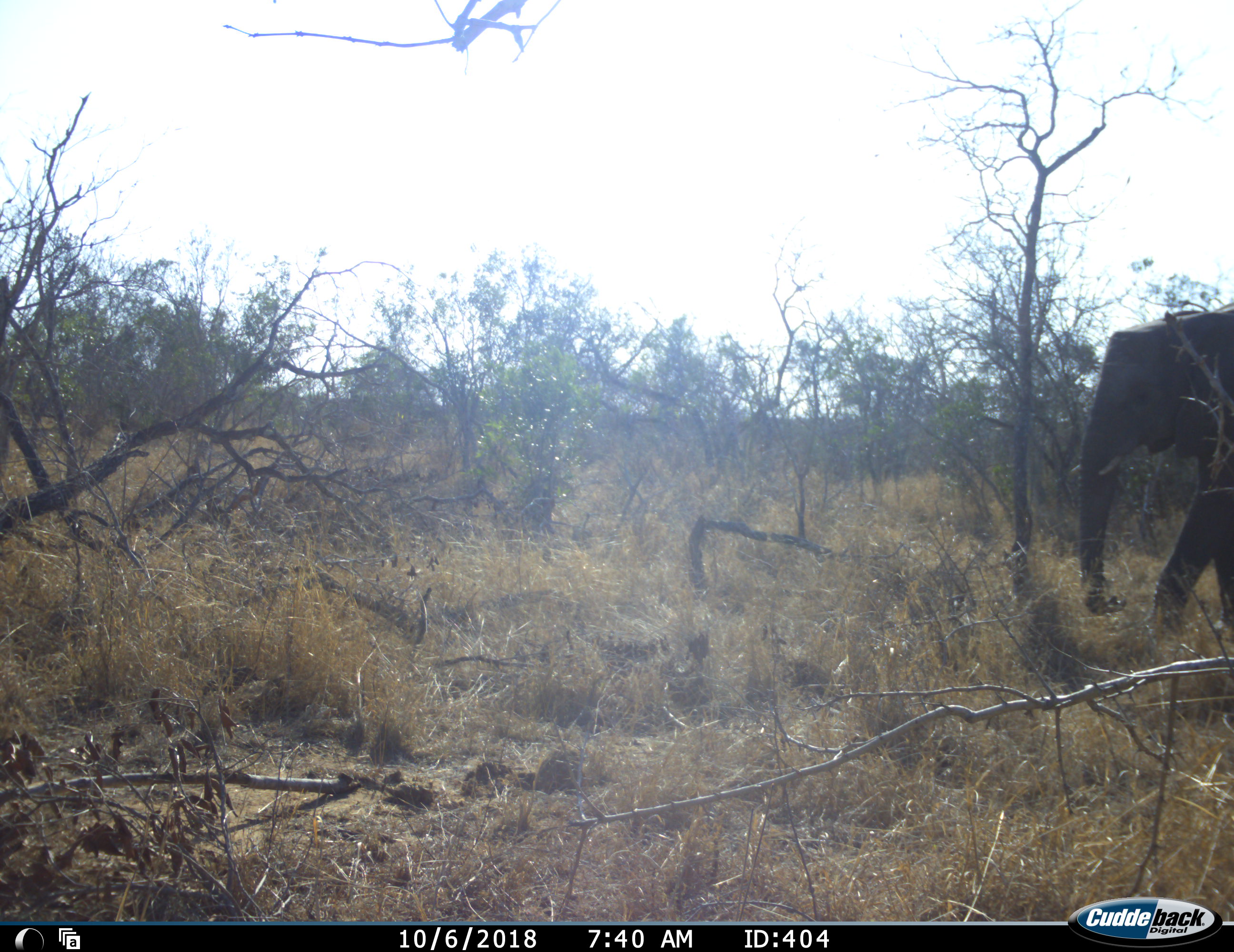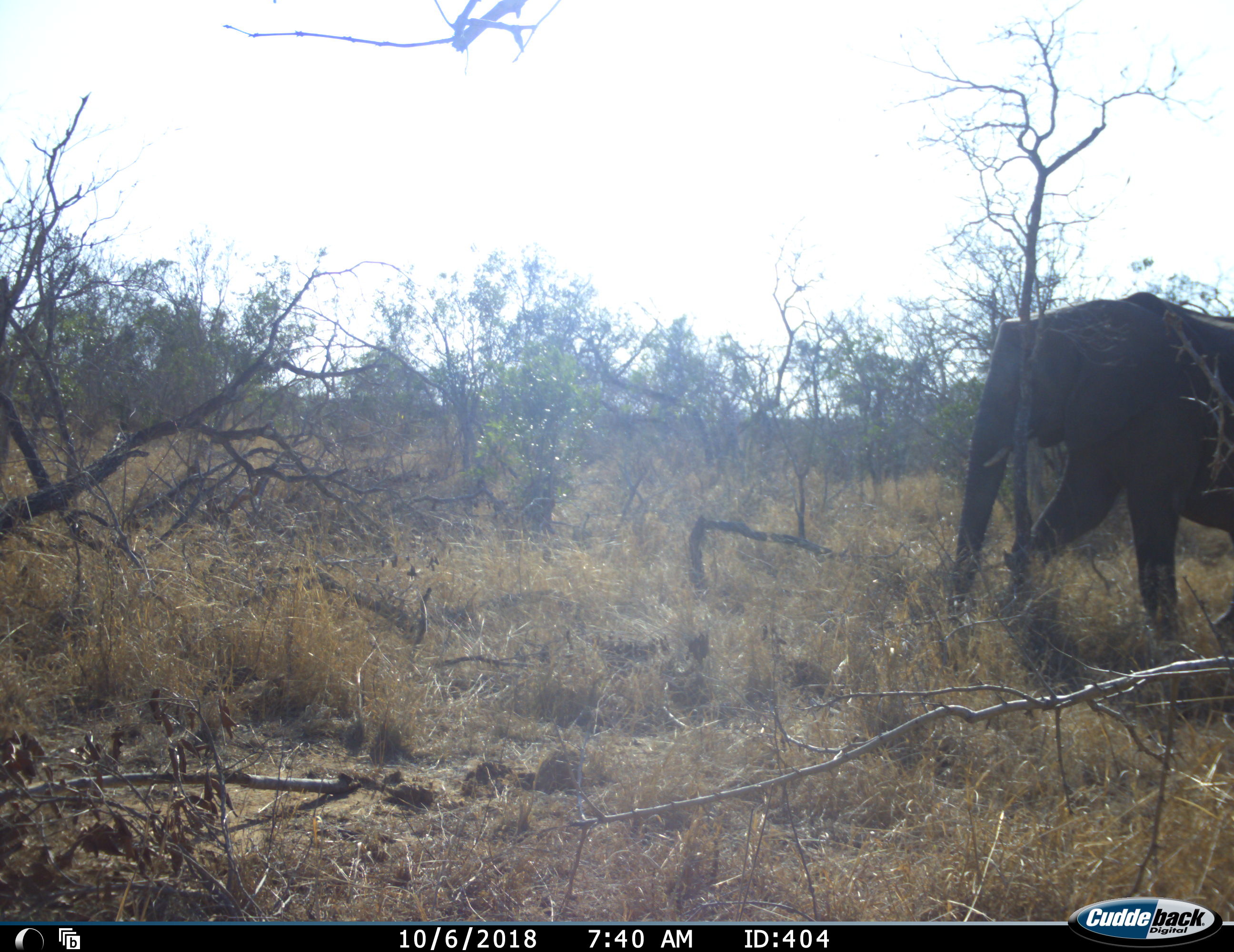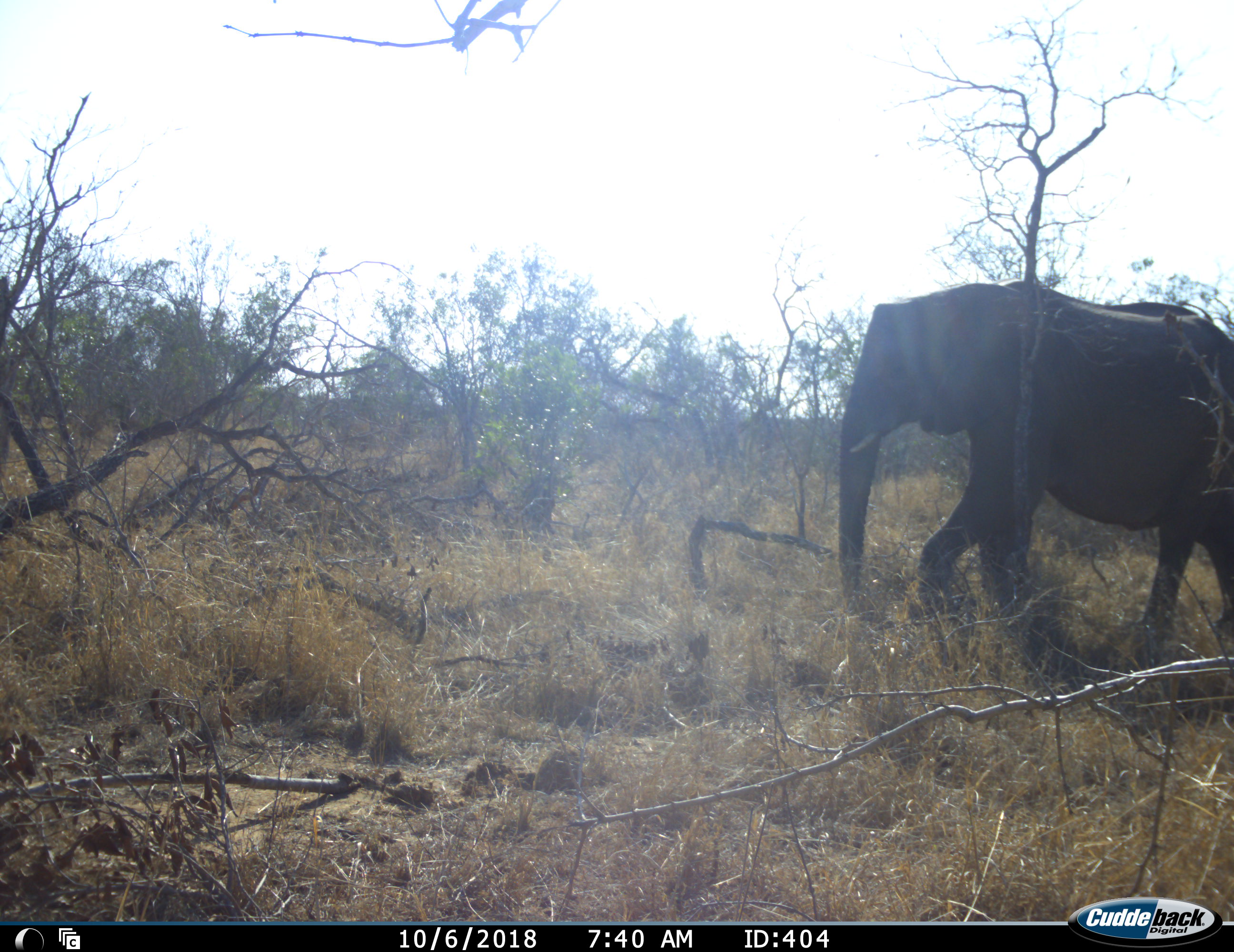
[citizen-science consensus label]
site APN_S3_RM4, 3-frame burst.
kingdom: Animalia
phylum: Chordata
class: Mammalia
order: Proboscidea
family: Elephantidae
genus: Loxodonta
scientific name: Loxodonta africana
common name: african bush elephant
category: elephant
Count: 1.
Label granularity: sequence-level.